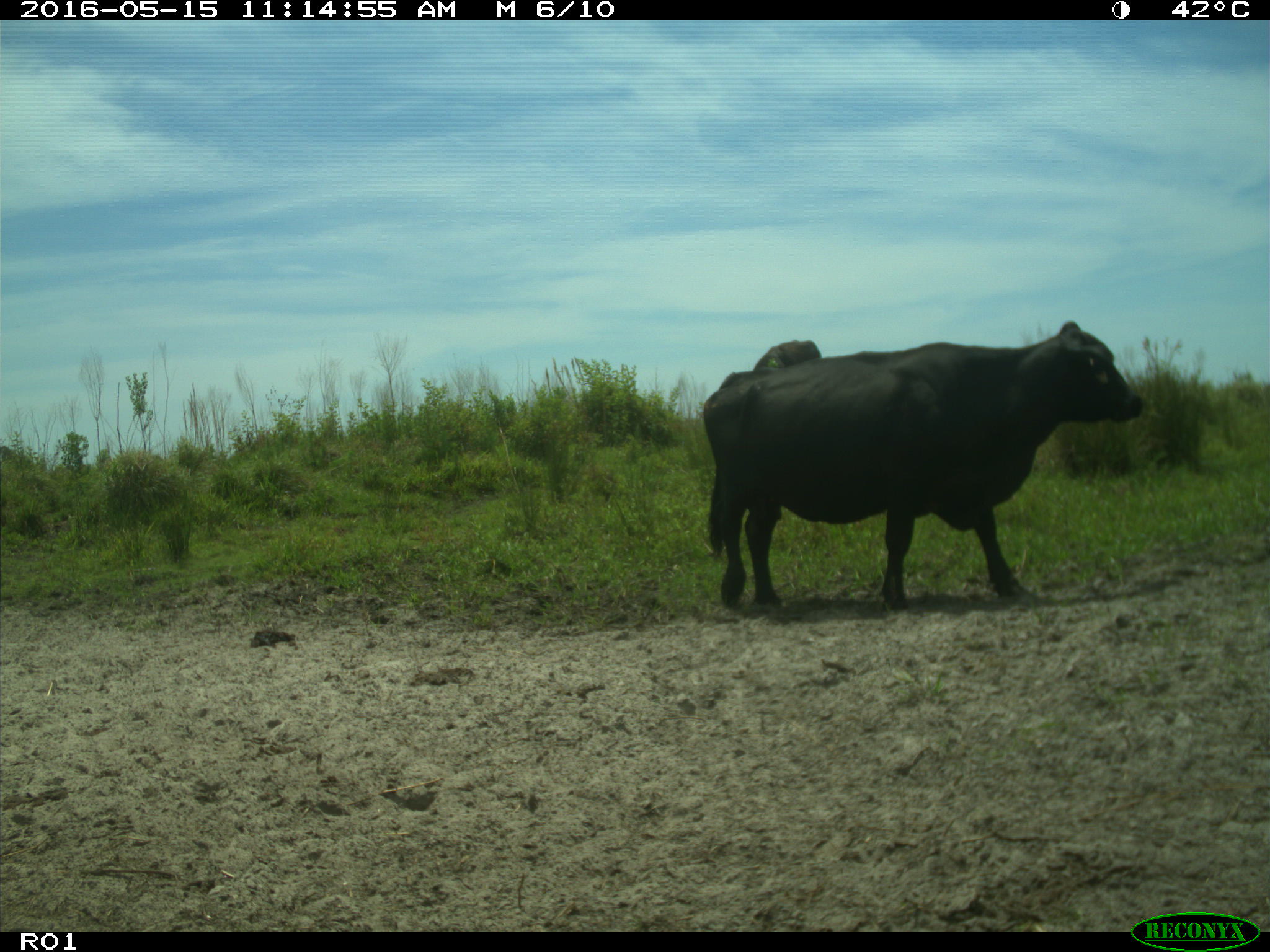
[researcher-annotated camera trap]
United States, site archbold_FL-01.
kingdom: Animalia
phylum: Chordata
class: Mammalia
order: Artiodactyla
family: Bovidae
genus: Bos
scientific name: Bos taurus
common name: domestic cow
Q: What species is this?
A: Bos taurus (domestic cow).